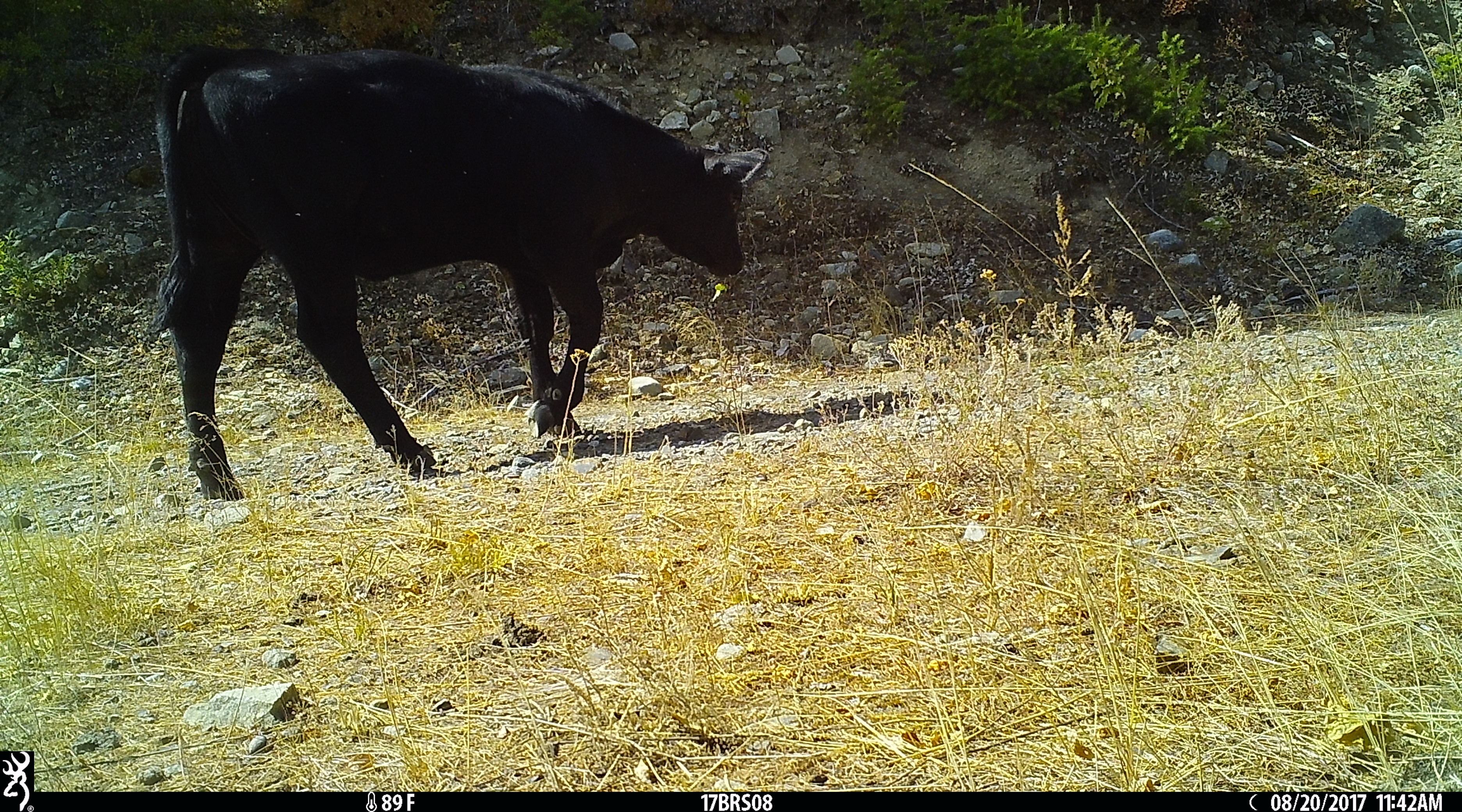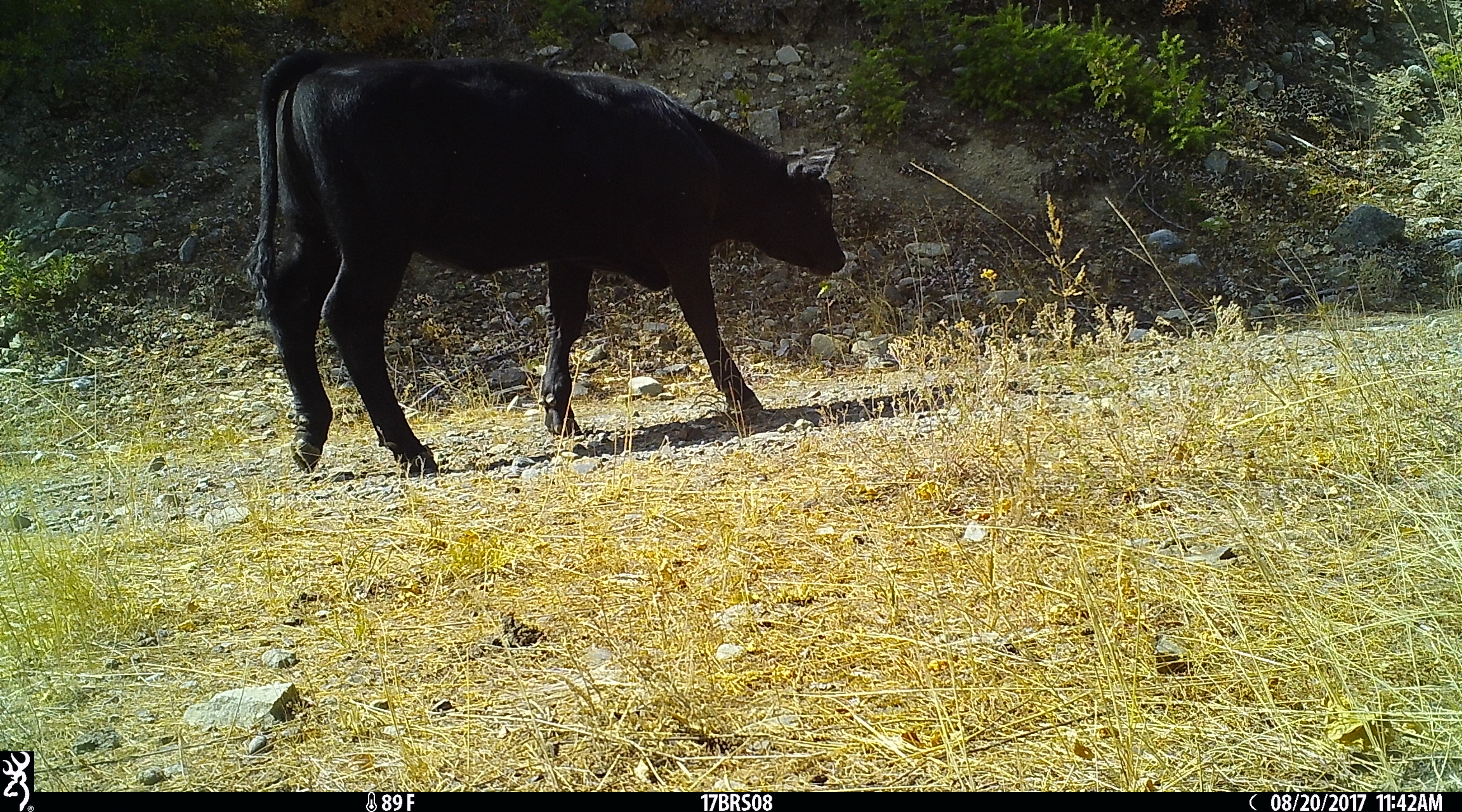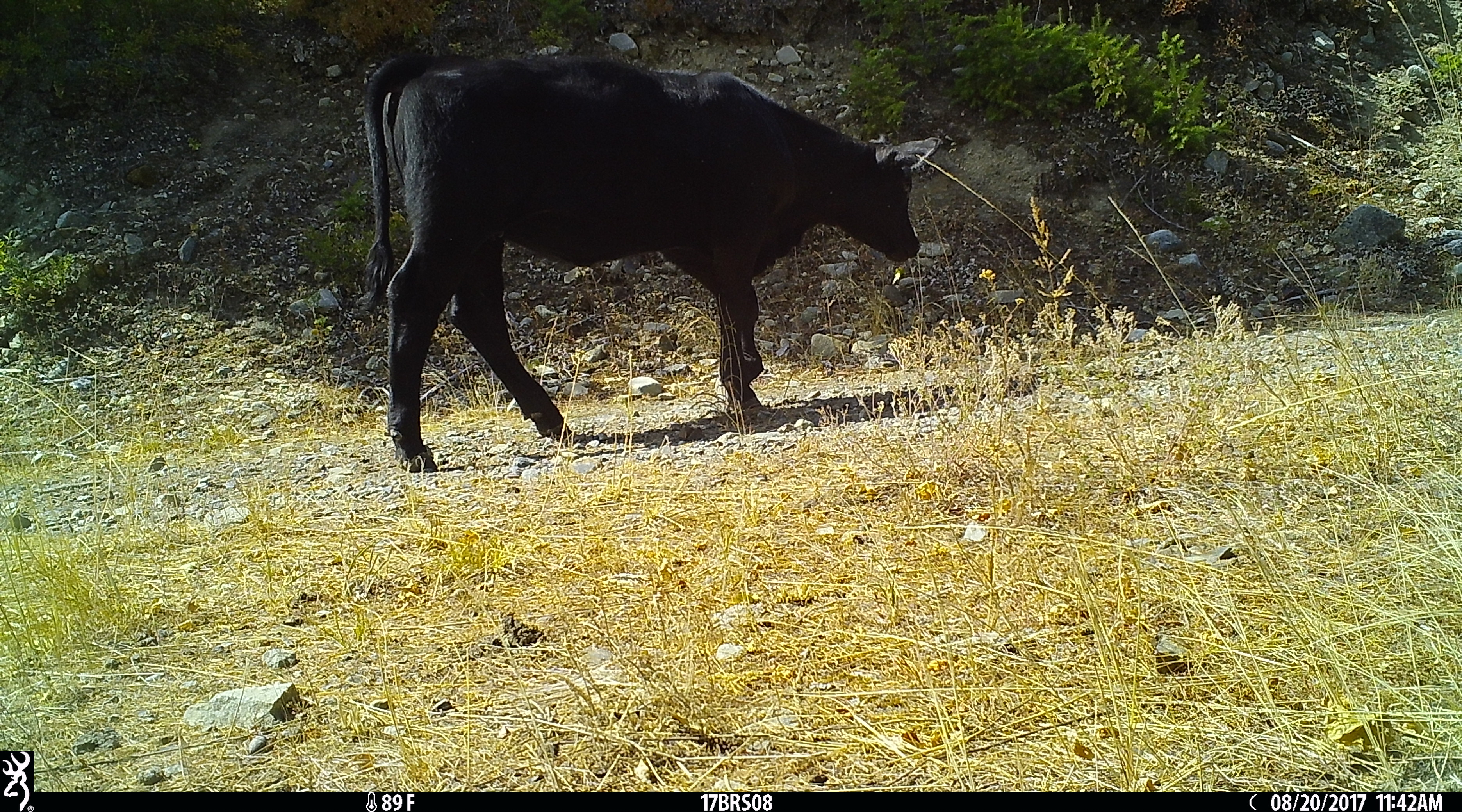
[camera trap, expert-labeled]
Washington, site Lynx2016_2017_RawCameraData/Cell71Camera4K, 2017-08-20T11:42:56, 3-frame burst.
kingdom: Animalia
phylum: Chordata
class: Mammalia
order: Artiodactyla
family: Bovidae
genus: Bos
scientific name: Bos taurus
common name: domestic cattle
Domestic cattle (Bos taurus). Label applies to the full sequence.